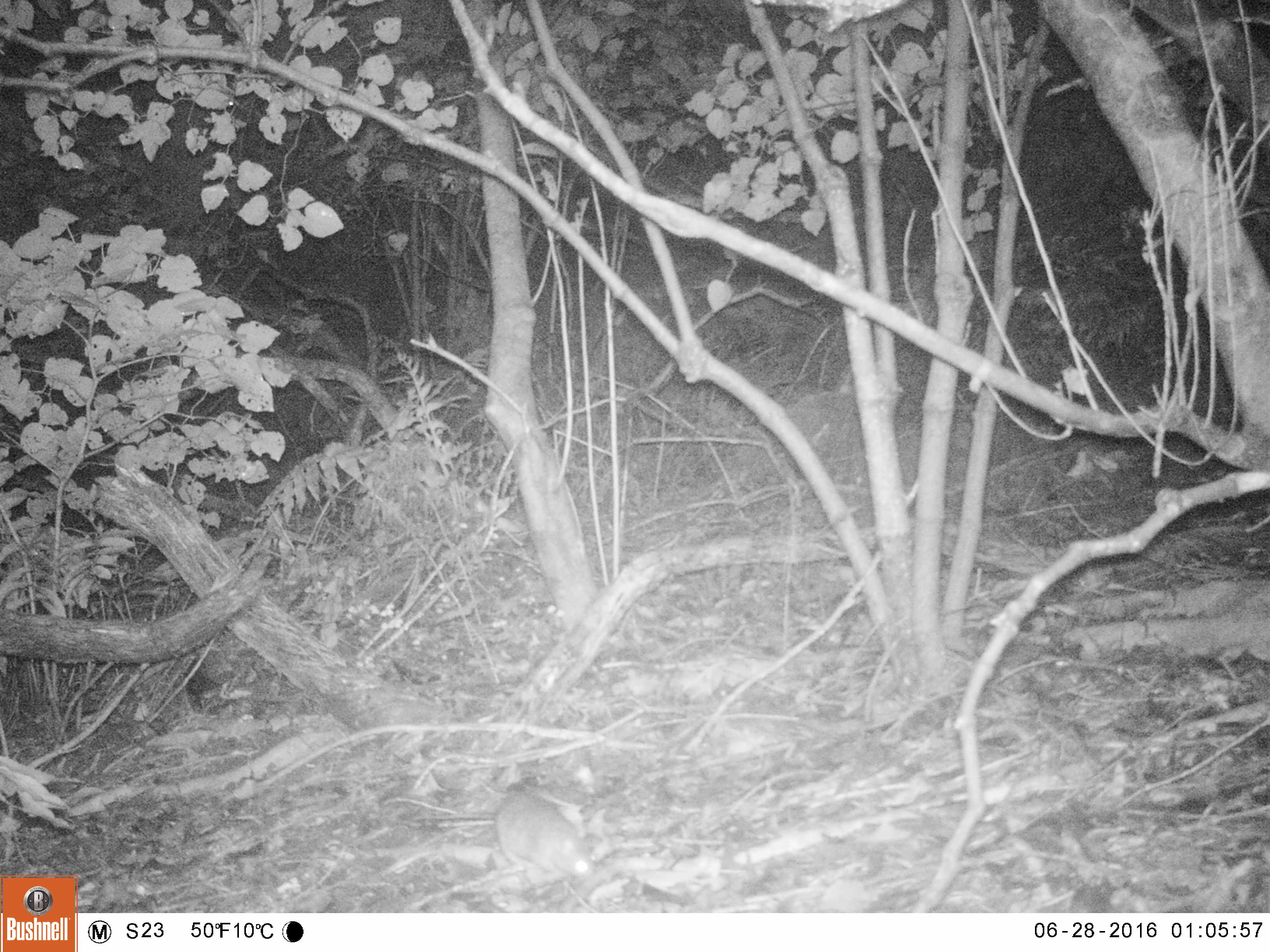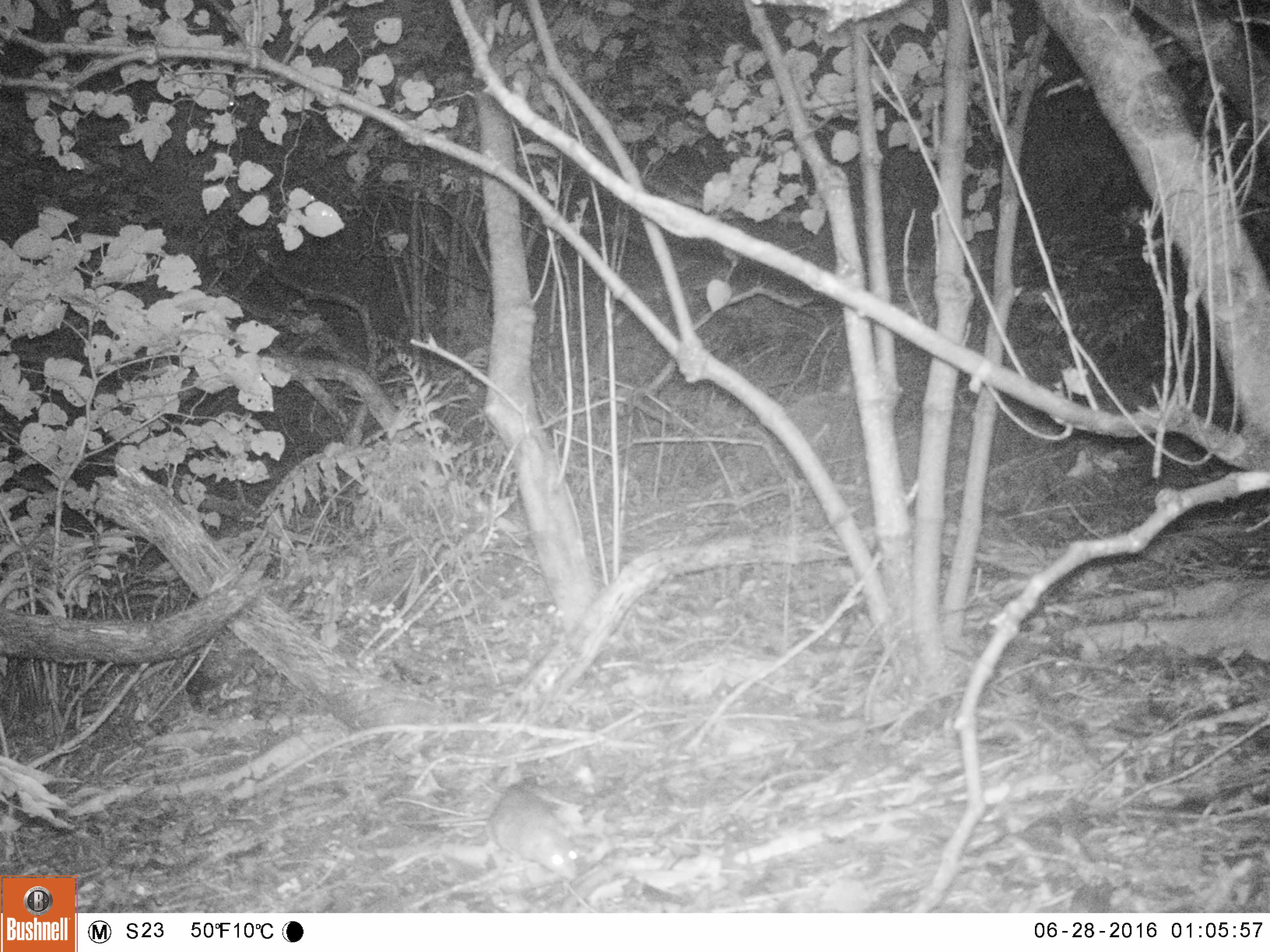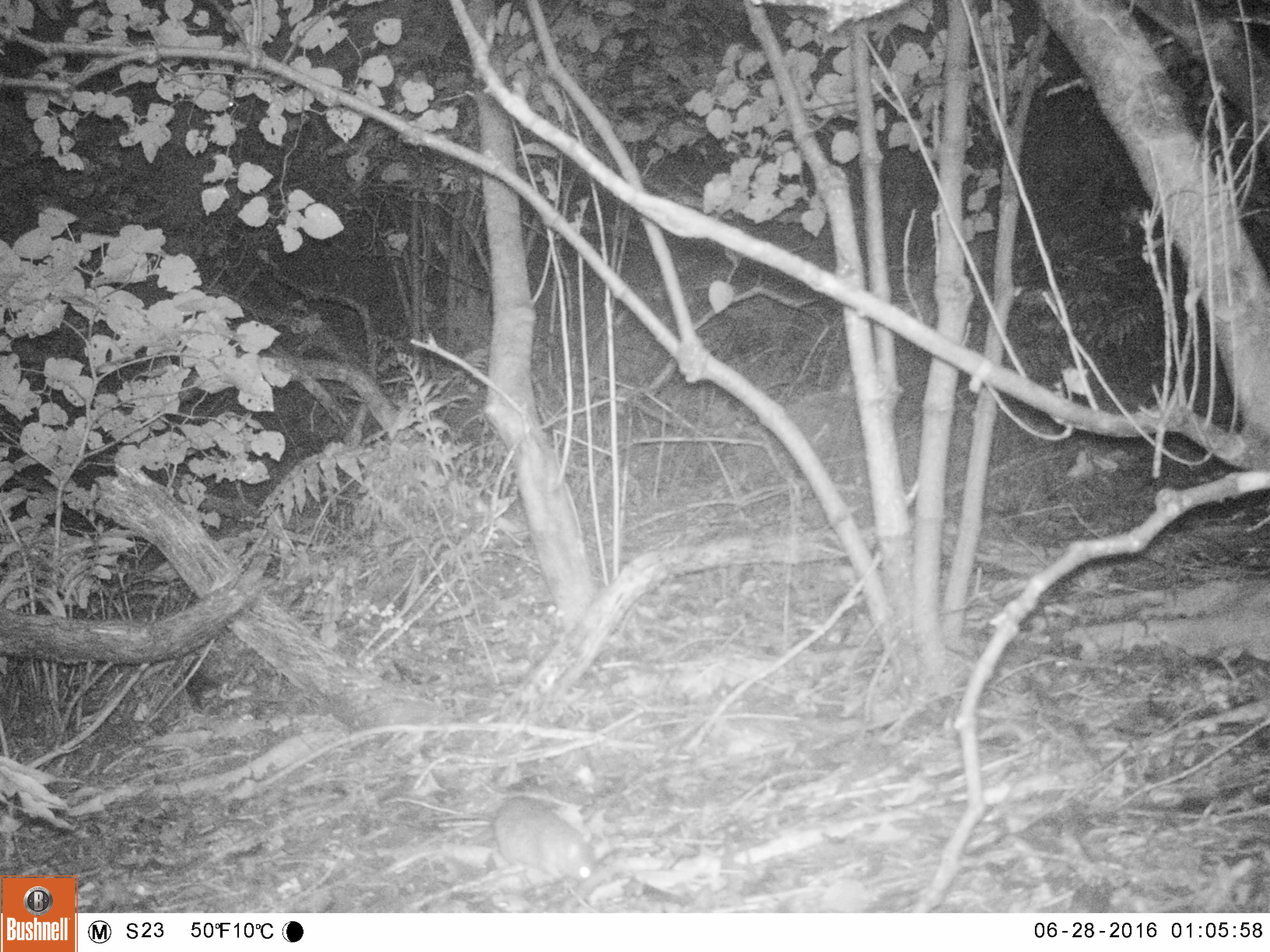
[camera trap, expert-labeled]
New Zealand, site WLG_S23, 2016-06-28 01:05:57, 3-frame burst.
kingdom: Animalia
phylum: Chordata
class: Mammalia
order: Rodentia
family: Muridae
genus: Rattus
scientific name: Rattus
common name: rat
Rat (Rattus).